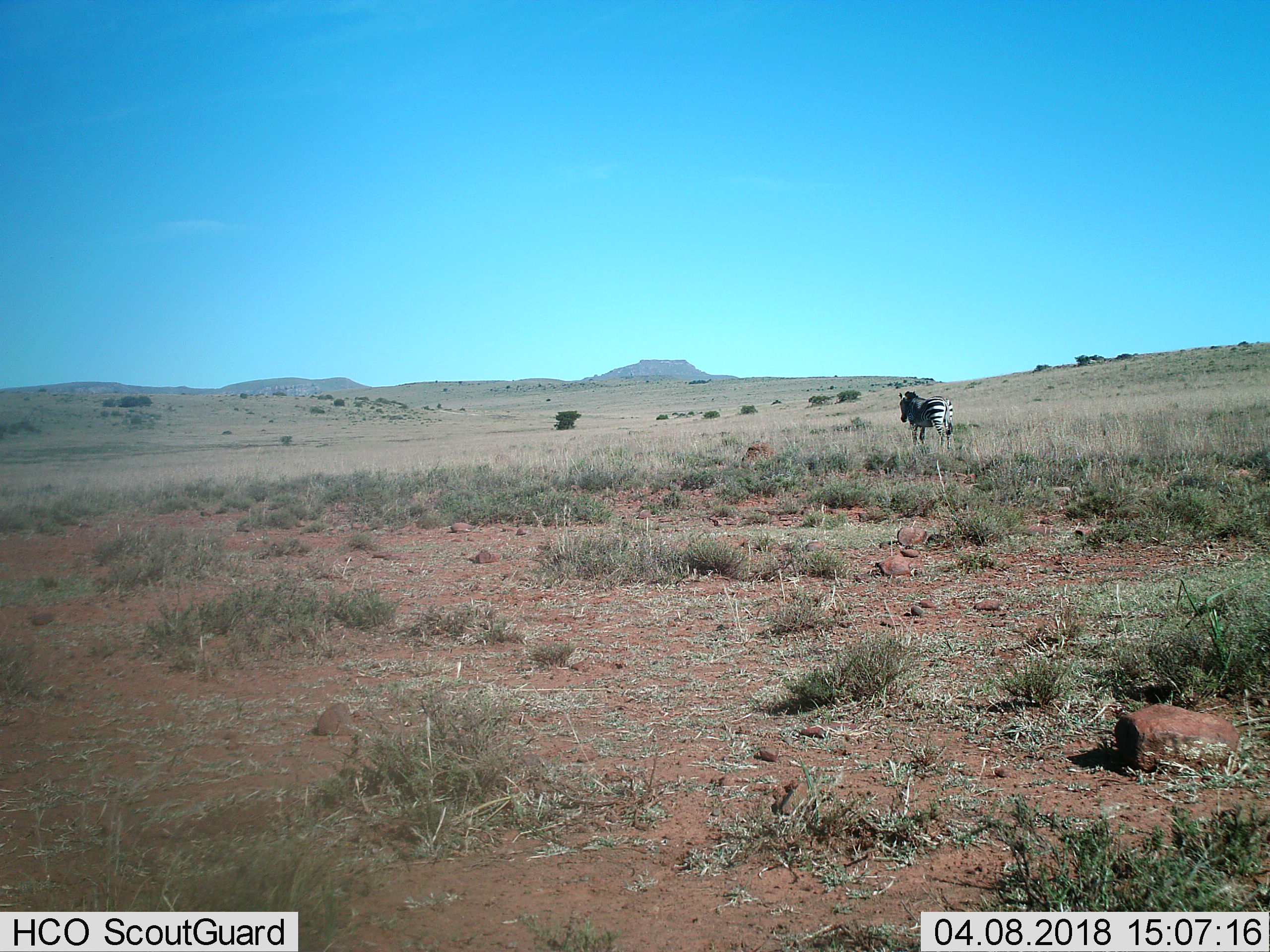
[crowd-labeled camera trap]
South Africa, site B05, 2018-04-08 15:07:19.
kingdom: Animalia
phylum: Chordata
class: Mammalia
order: Perissodactyla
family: Equidae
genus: Equus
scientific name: Equus zebra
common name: mountain zebra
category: zebramountain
Zebramountain (mountain zebra) (Equus zebra), count 1. Behavior (volunteer vote fractions): standing 100%, resting 0%, moving 12%, interacting 0%. Young present (vote fraction): 0%. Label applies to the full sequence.